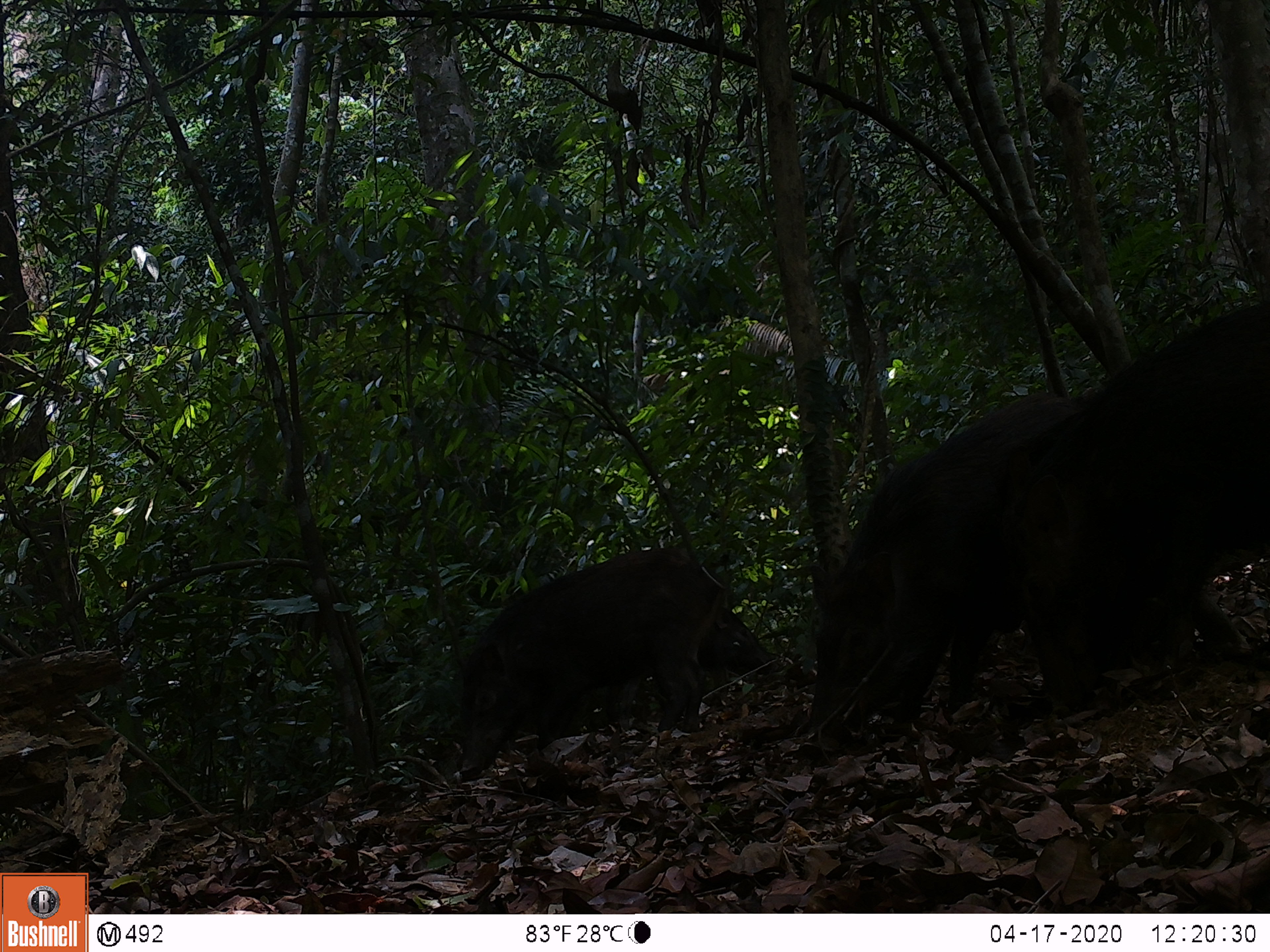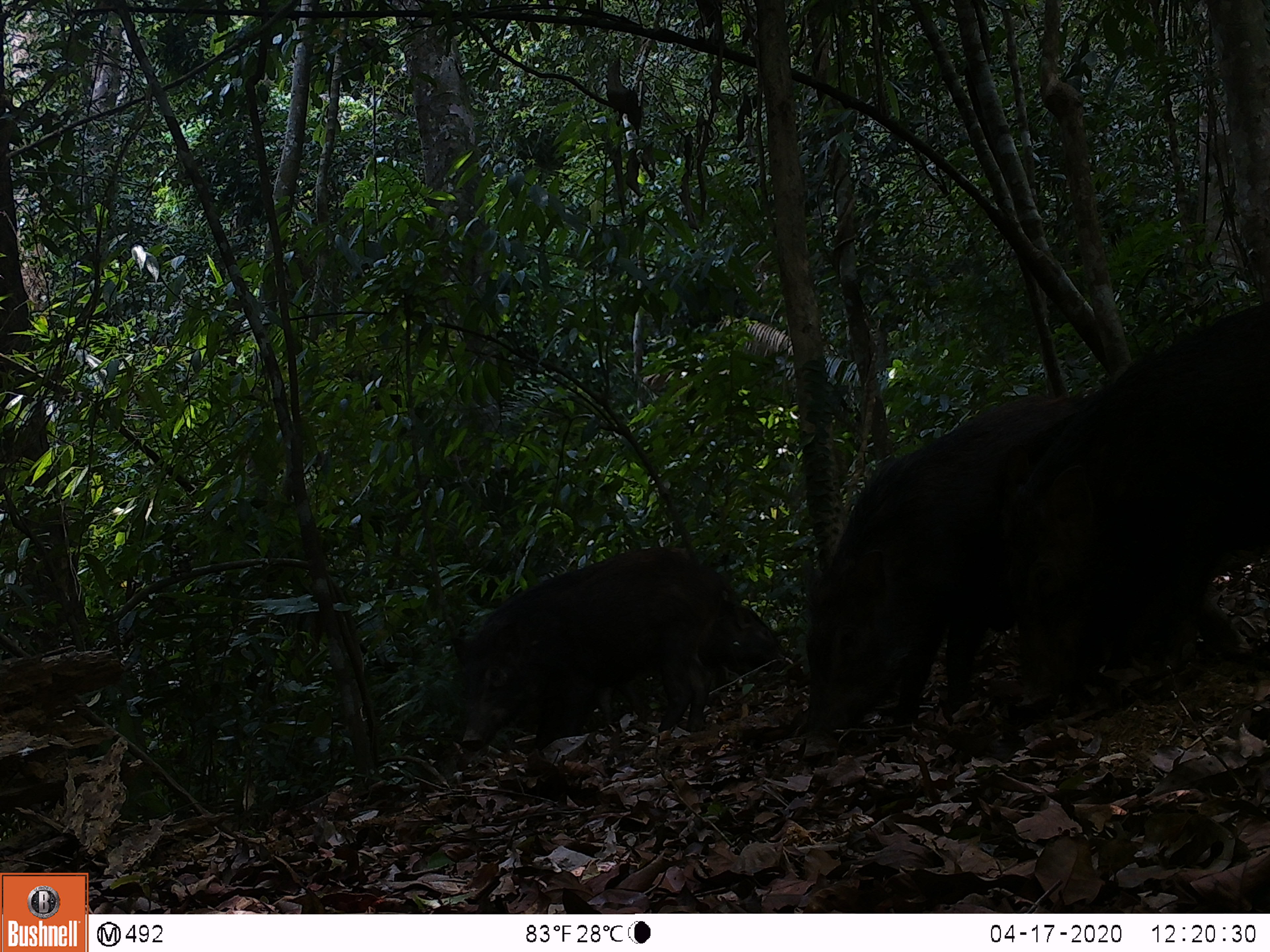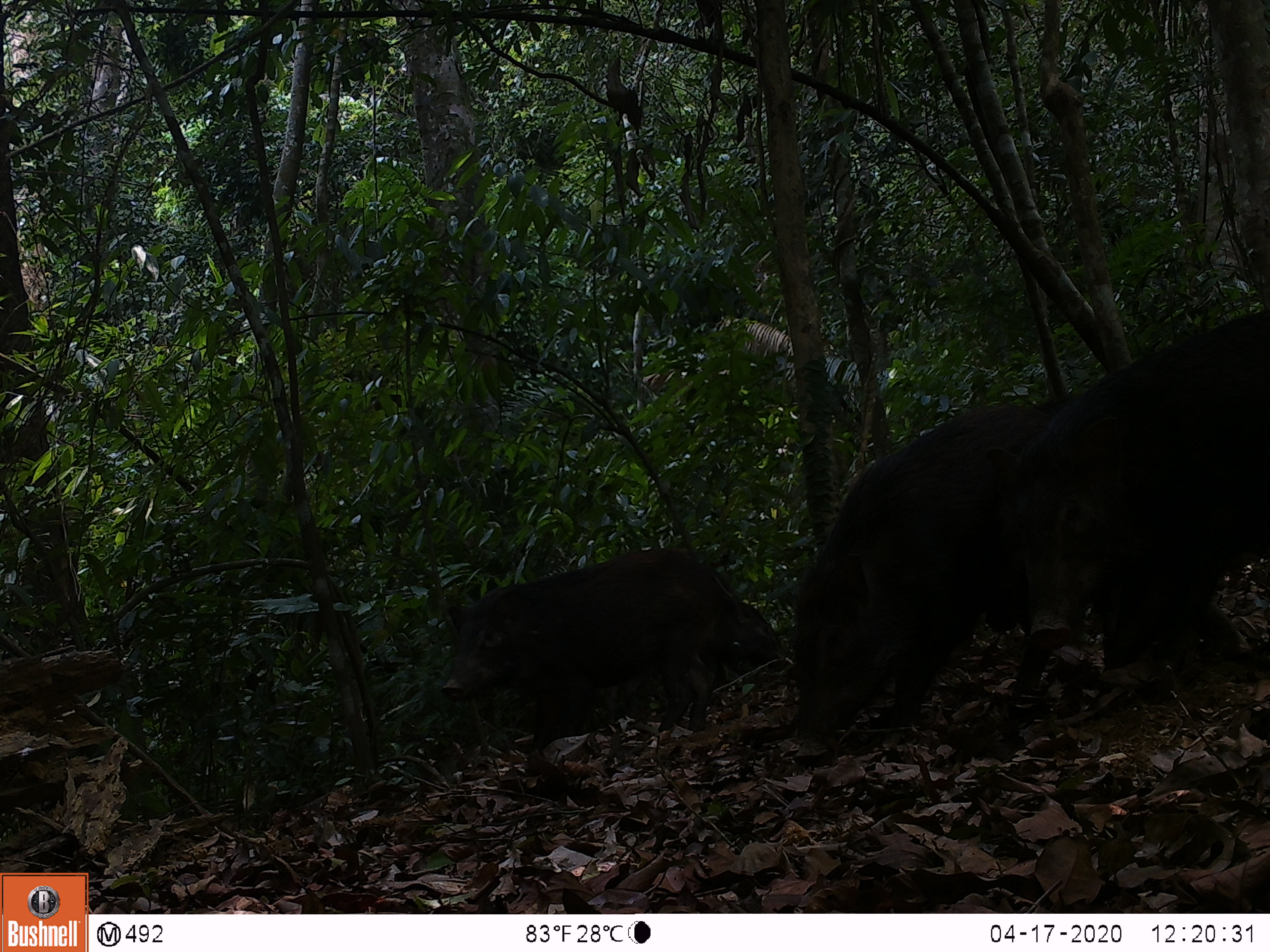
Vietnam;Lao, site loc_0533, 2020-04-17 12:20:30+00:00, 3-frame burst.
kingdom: Animalia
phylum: Chordata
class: Mammalia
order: Artiodactyla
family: Suidae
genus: Sus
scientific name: Sus scrofa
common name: eurasian wild pig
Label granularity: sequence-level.